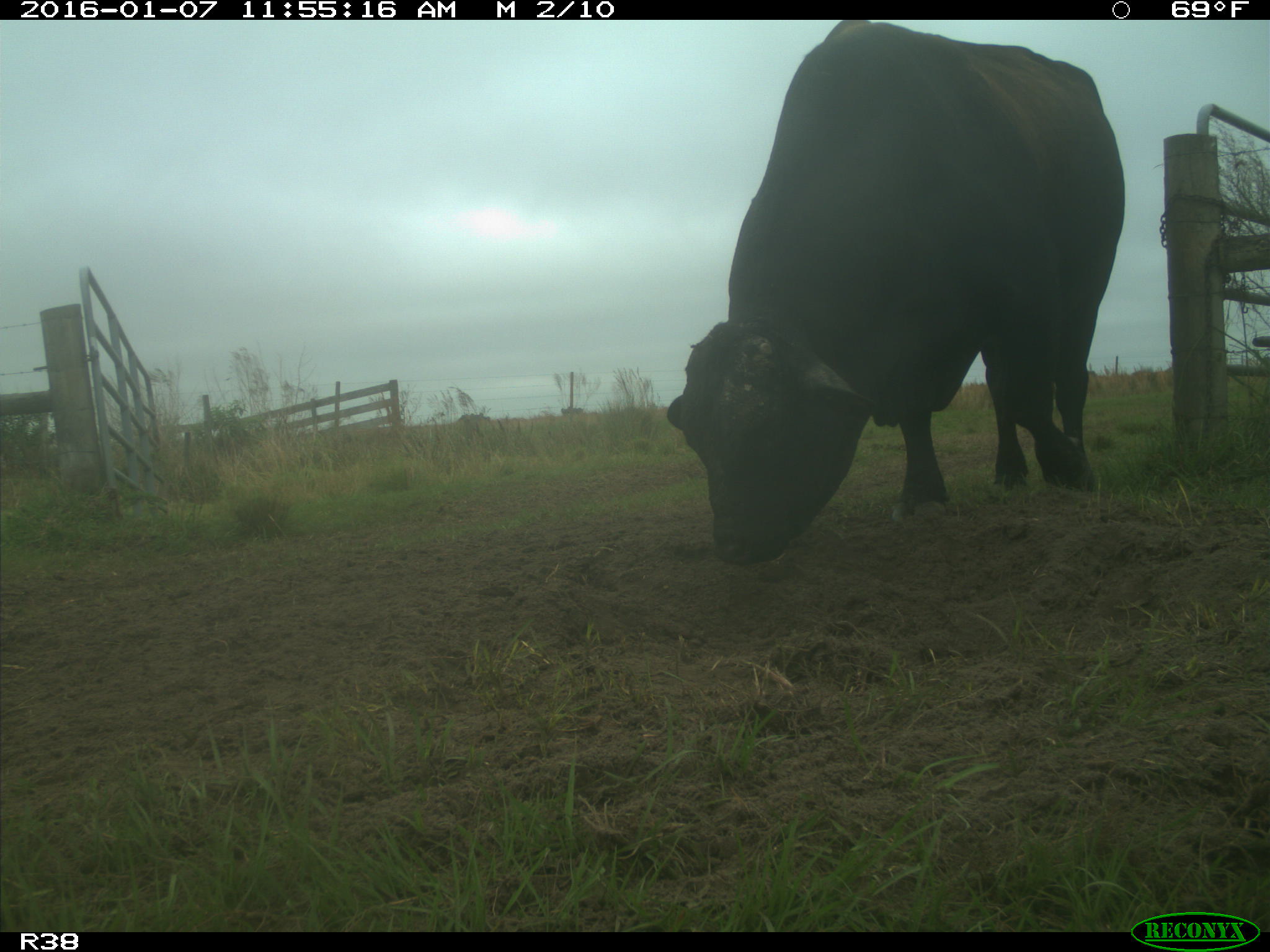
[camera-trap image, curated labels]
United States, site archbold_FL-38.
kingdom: Animalia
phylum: Chordata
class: Mammalia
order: Artiodactyla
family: Bovidae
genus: Bos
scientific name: Bos taurus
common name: domestic cow